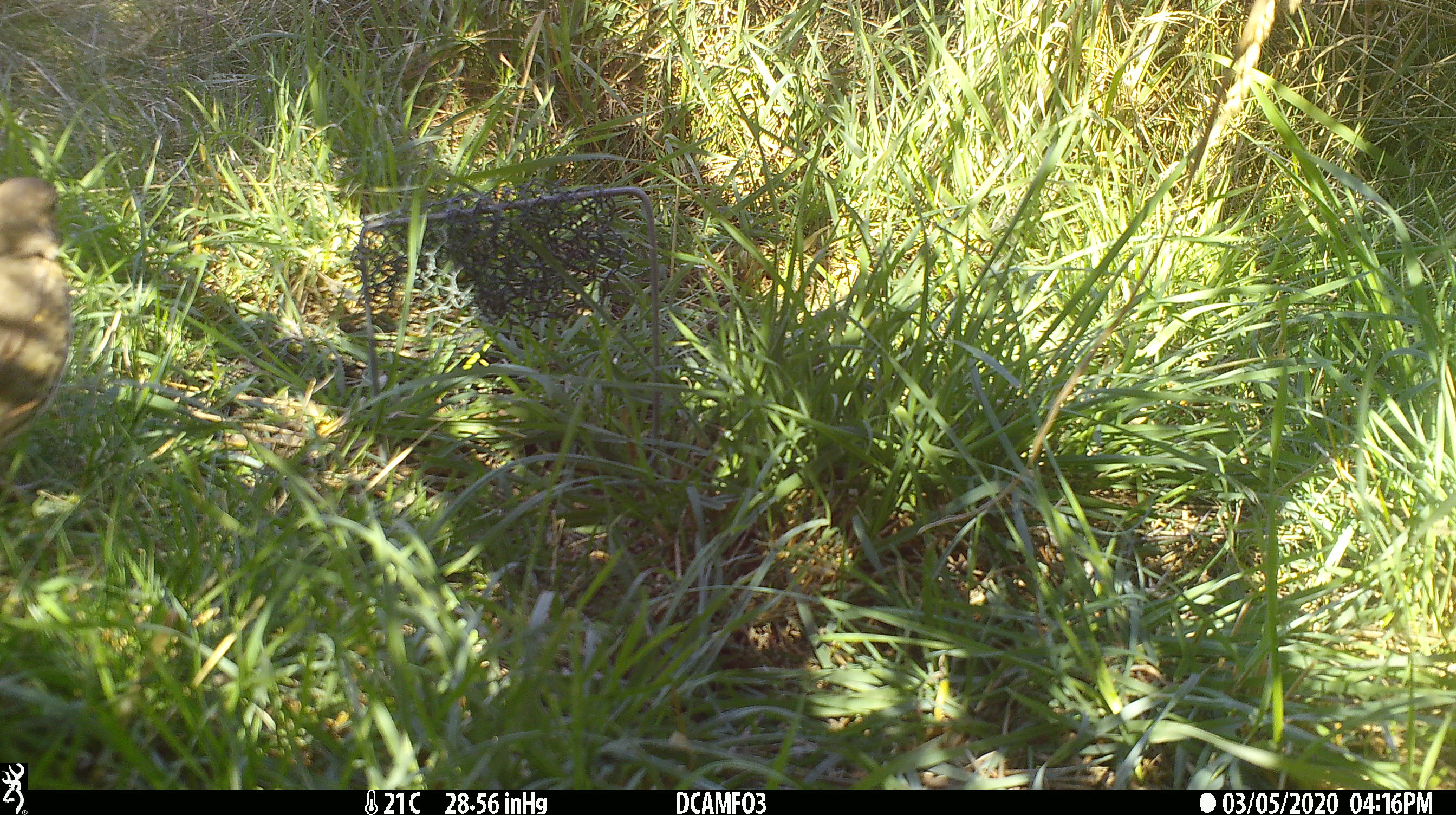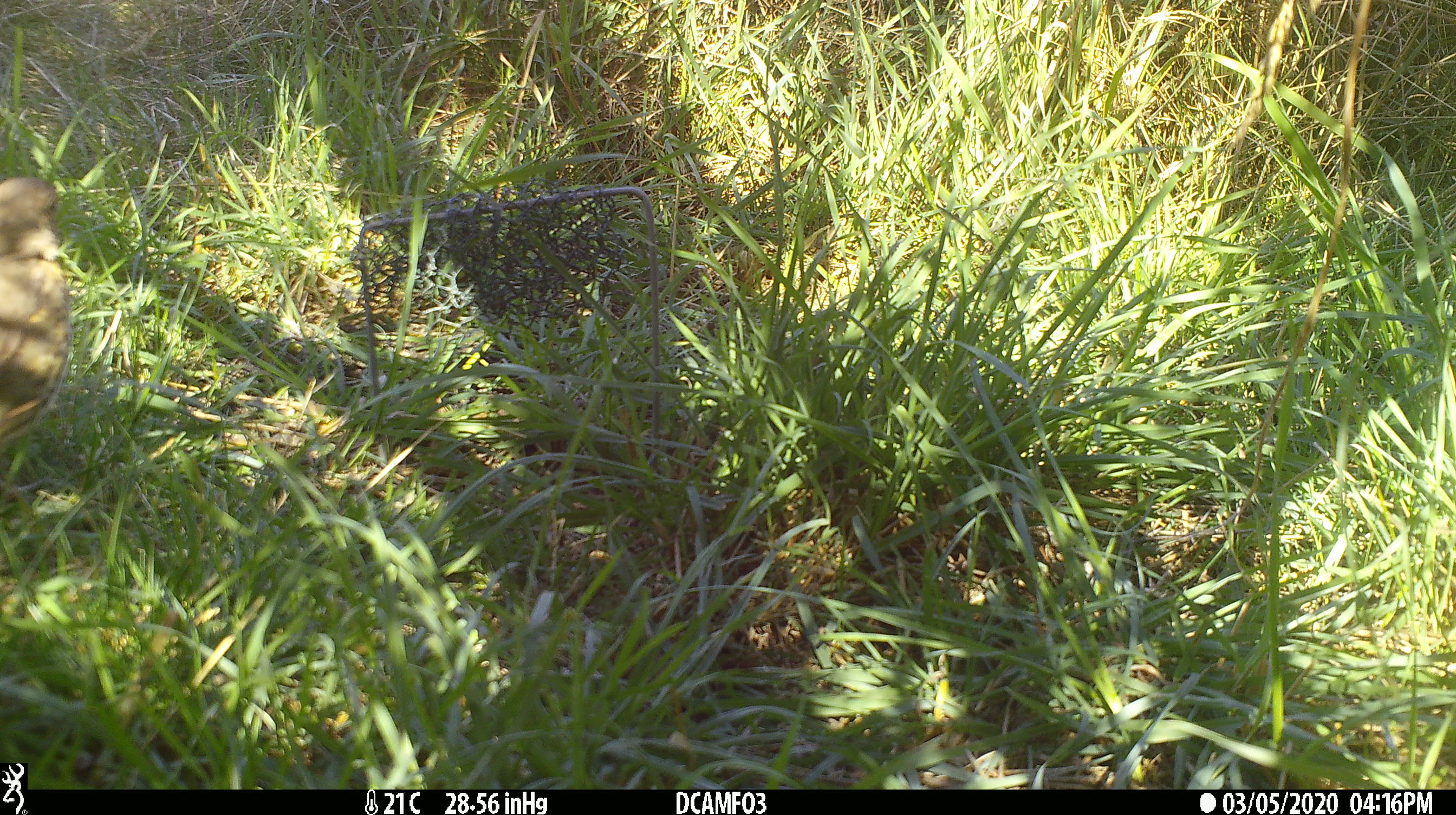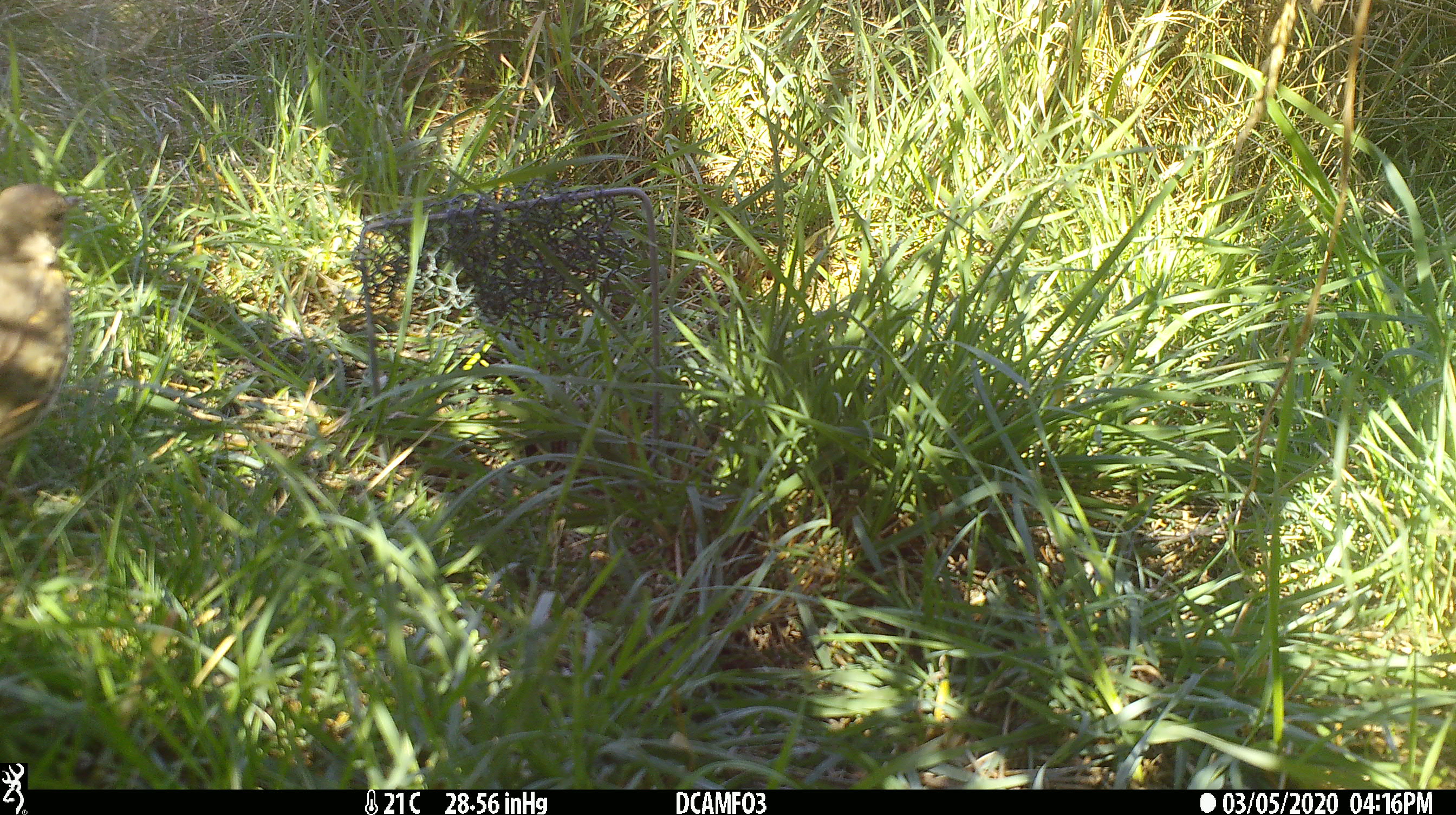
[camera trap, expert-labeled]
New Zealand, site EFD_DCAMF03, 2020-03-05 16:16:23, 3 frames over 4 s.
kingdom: Animalia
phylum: Chordata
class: Aves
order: Passeriformes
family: Turdidae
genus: Turdus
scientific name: Turdus philomelos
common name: song thrush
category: thrush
Thrush (song thrush) (Turdus philomelos).